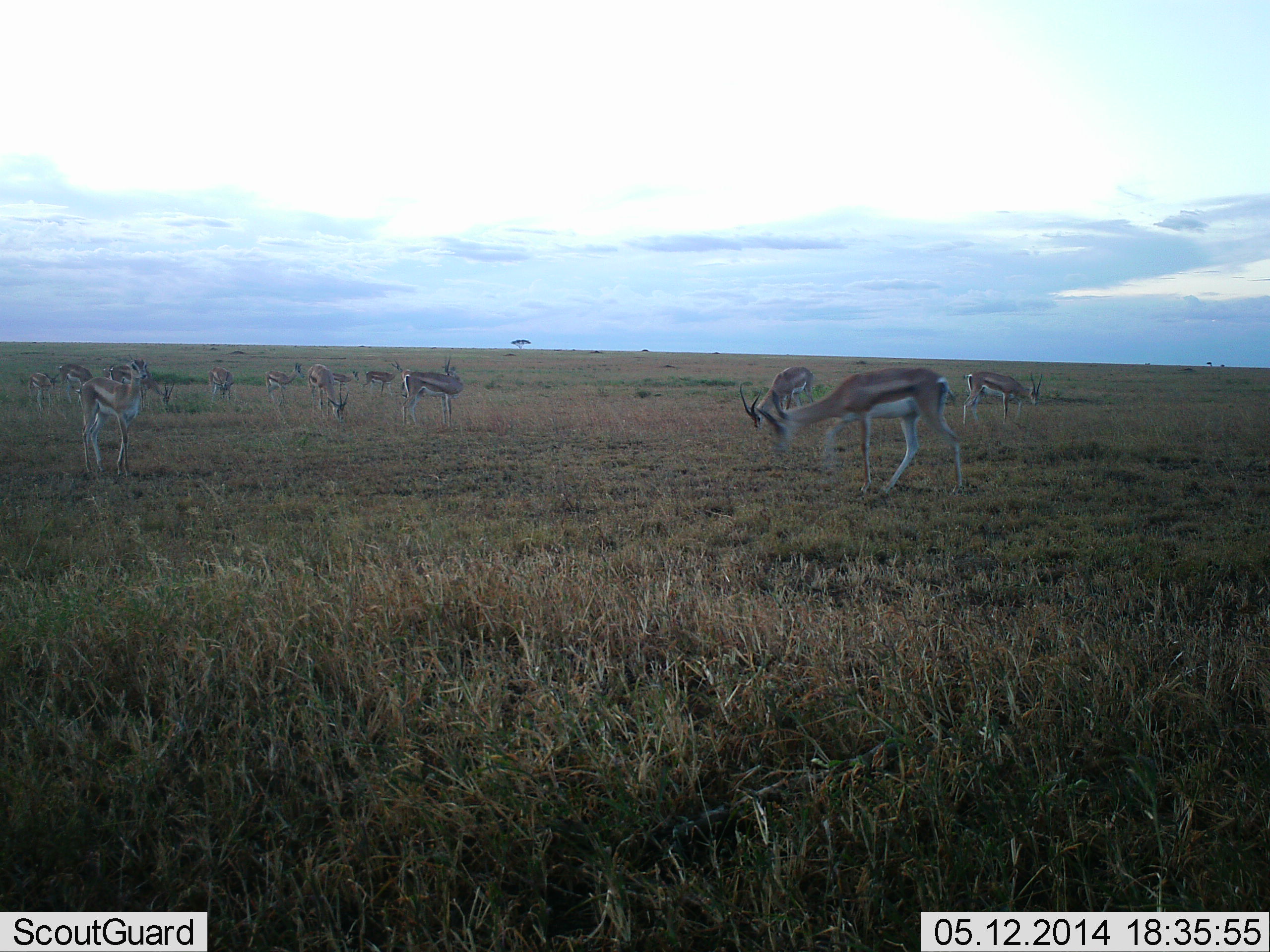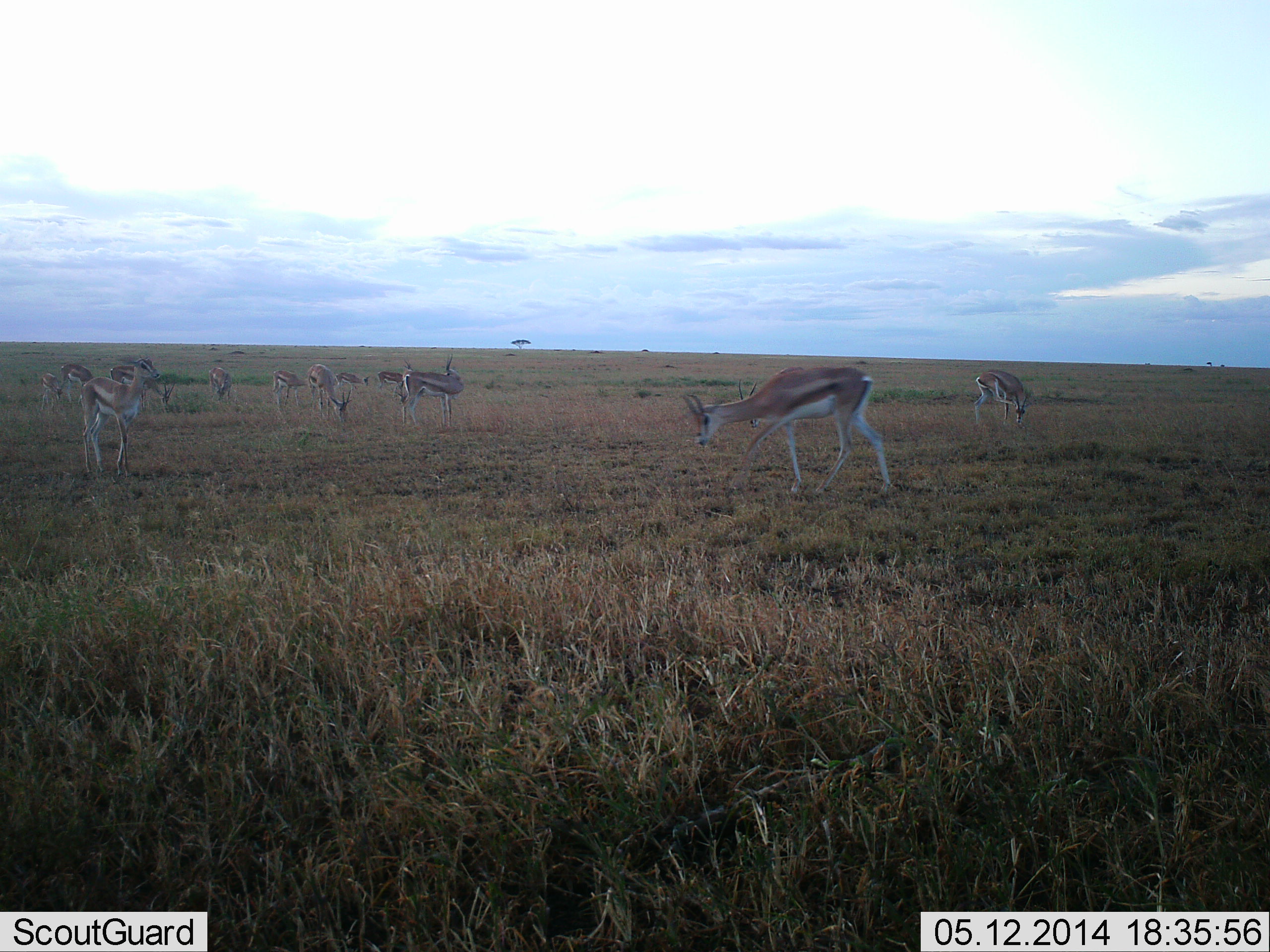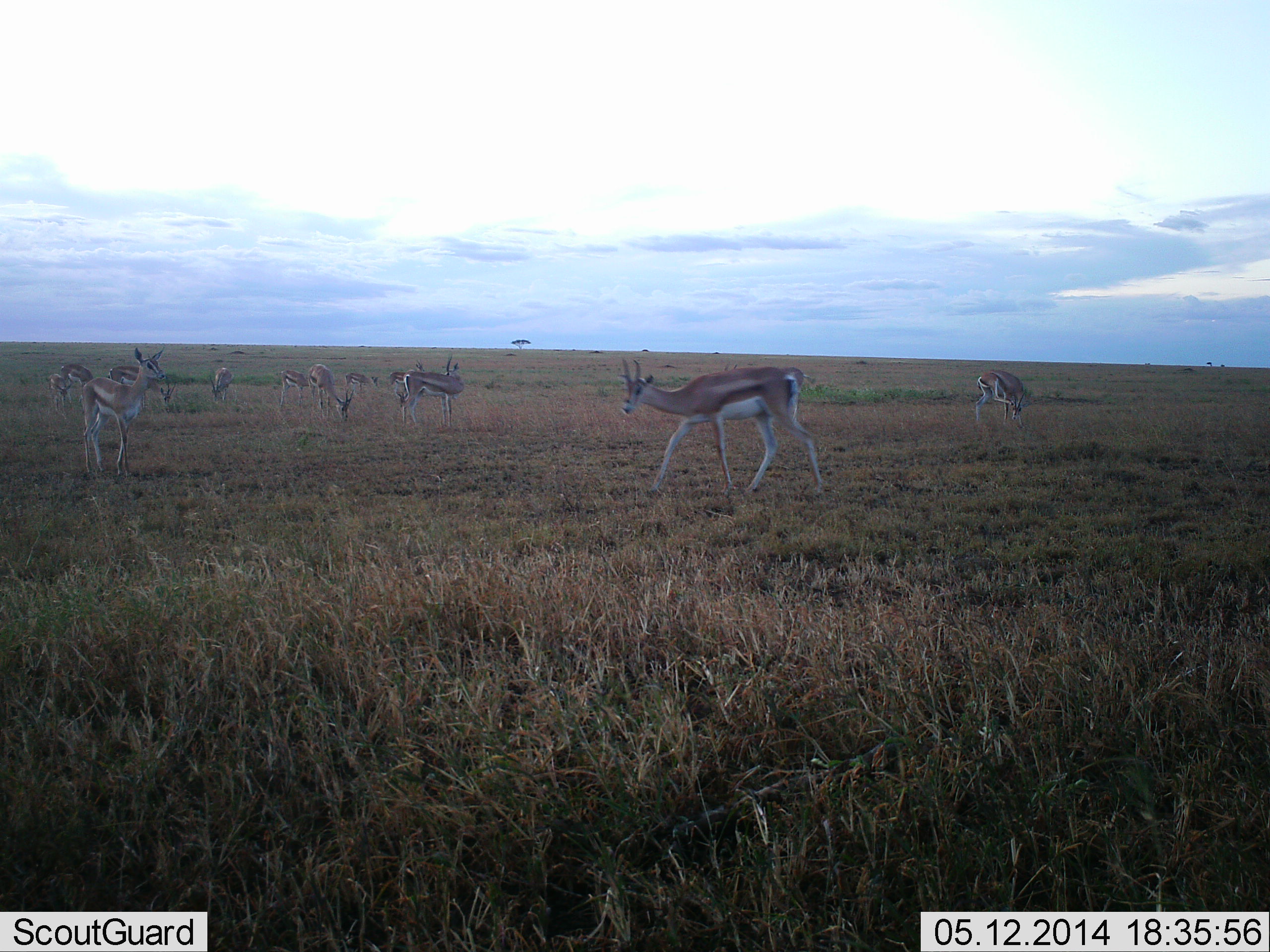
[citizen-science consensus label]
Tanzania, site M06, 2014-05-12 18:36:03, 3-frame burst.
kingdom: Animalia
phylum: Chordata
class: Mammalia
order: Artiodactyla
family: Bovidae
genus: Eudorcas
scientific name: Eudorcas thomsonii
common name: thomson's gazelle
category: gazellethomsons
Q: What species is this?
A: Gazellethomsons (thomson's gazelle) (Eudorcas thomsonii).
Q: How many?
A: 11-50.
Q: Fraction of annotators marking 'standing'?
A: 80%.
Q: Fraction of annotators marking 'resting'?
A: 0%.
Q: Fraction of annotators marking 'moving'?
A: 60%.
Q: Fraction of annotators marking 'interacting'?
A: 0%.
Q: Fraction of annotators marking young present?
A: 10%.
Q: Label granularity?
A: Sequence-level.